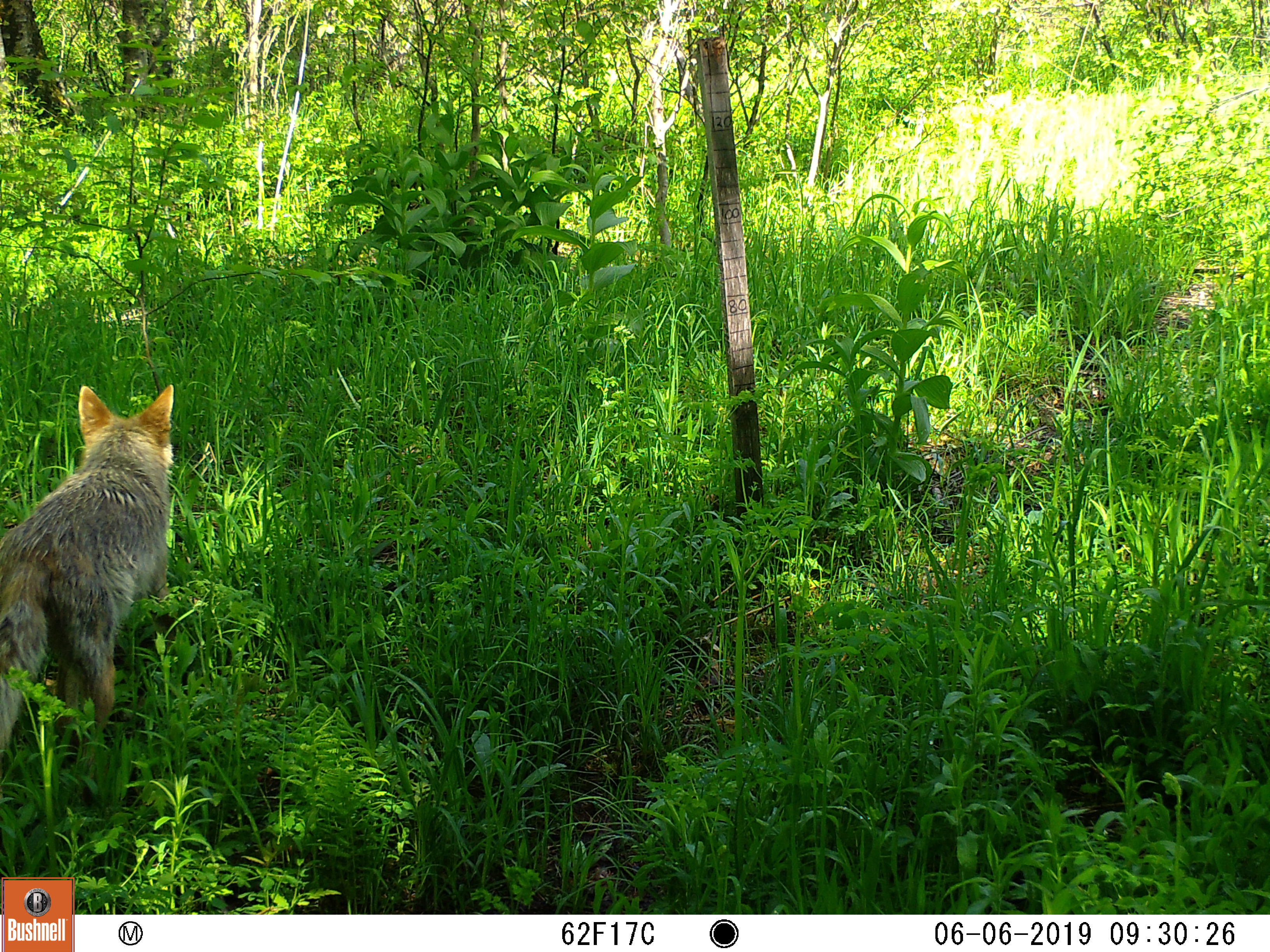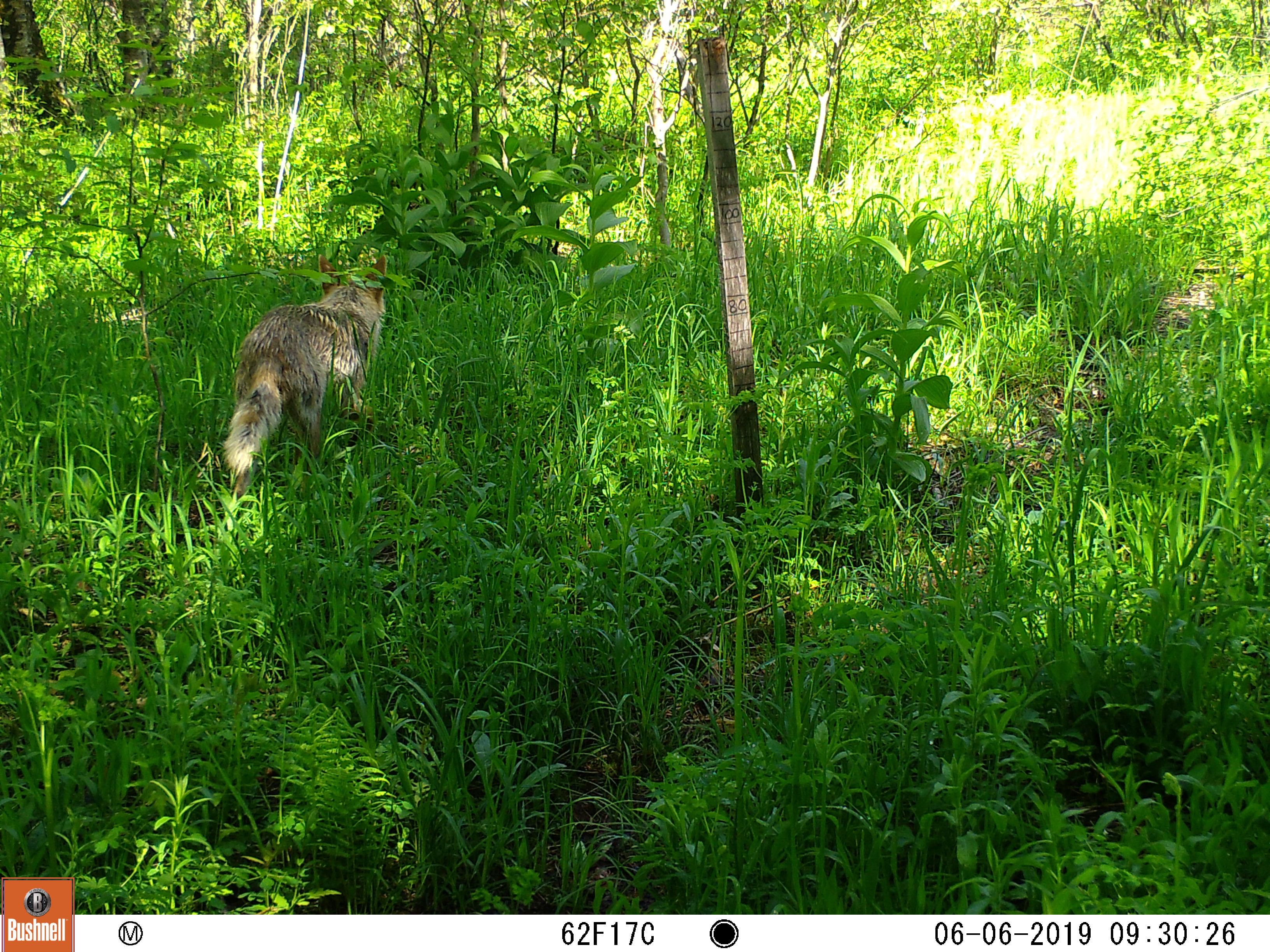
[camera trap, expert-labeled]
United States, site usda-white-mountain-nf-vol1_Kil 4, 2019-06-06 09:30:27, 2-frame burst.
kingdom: Animalia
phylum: Chordata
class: Mammalia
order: Carnivora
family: Canidae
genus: Canis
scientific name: Canis latrans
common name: coyote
Coyote (Canis latrans).